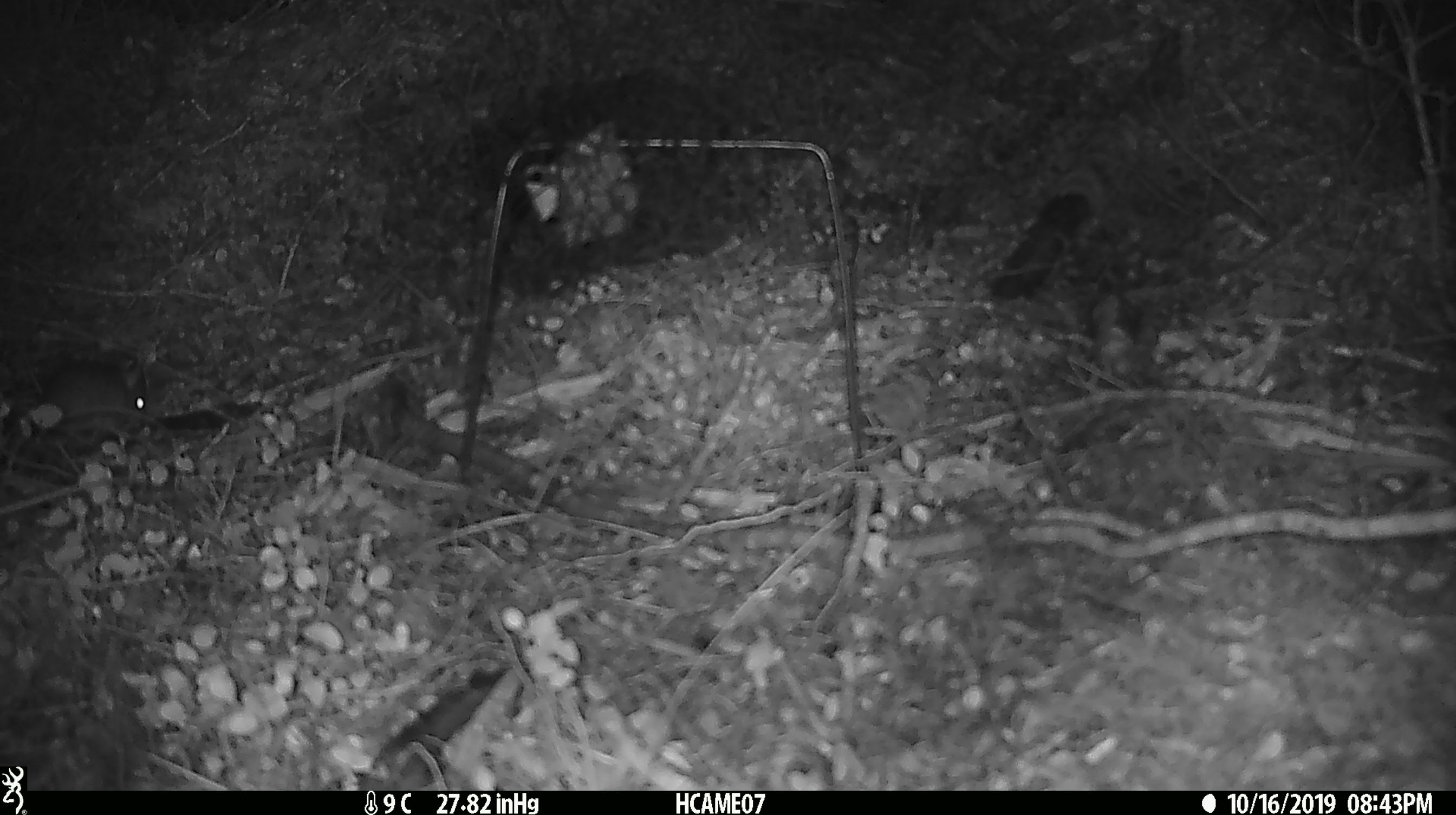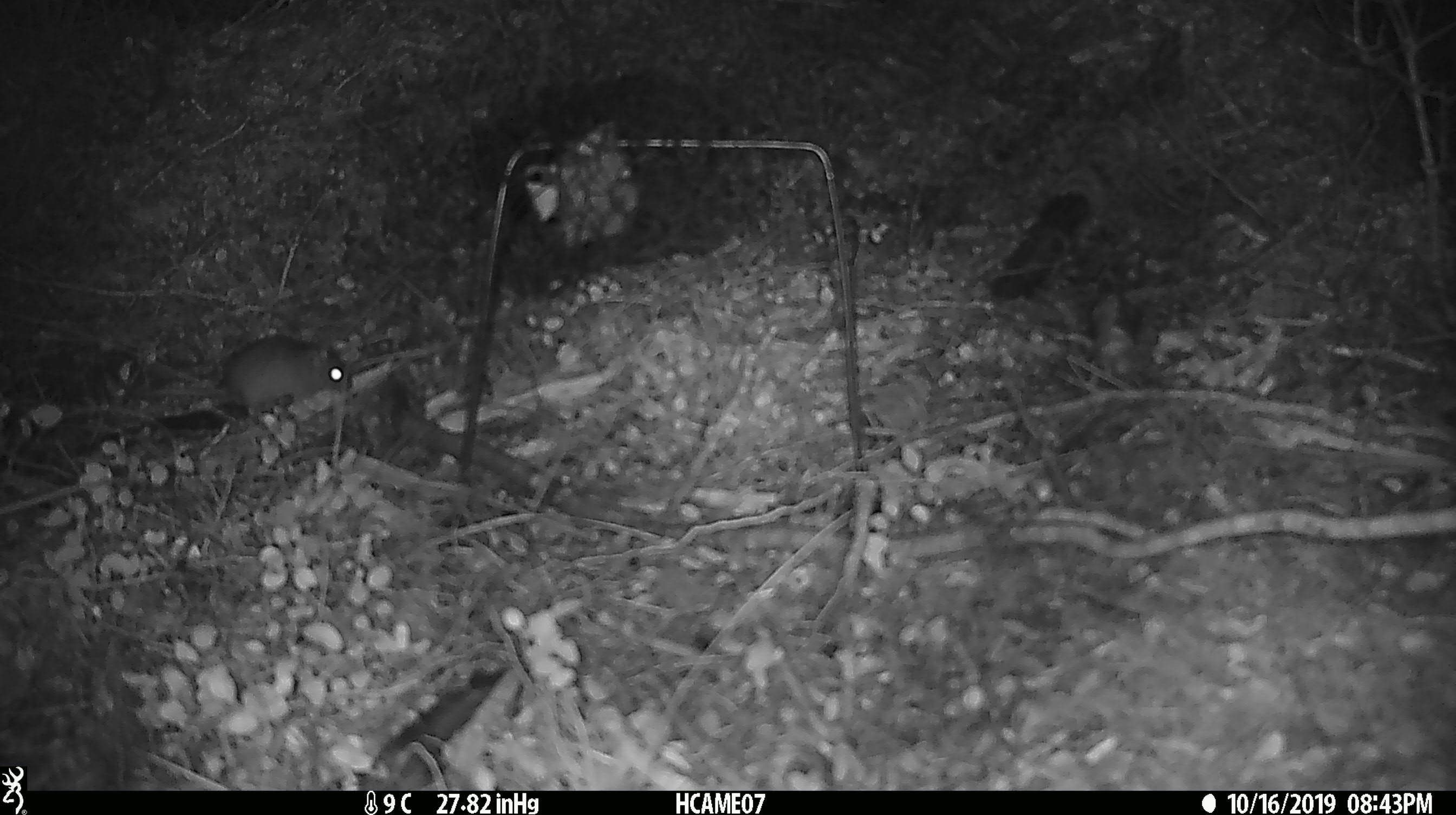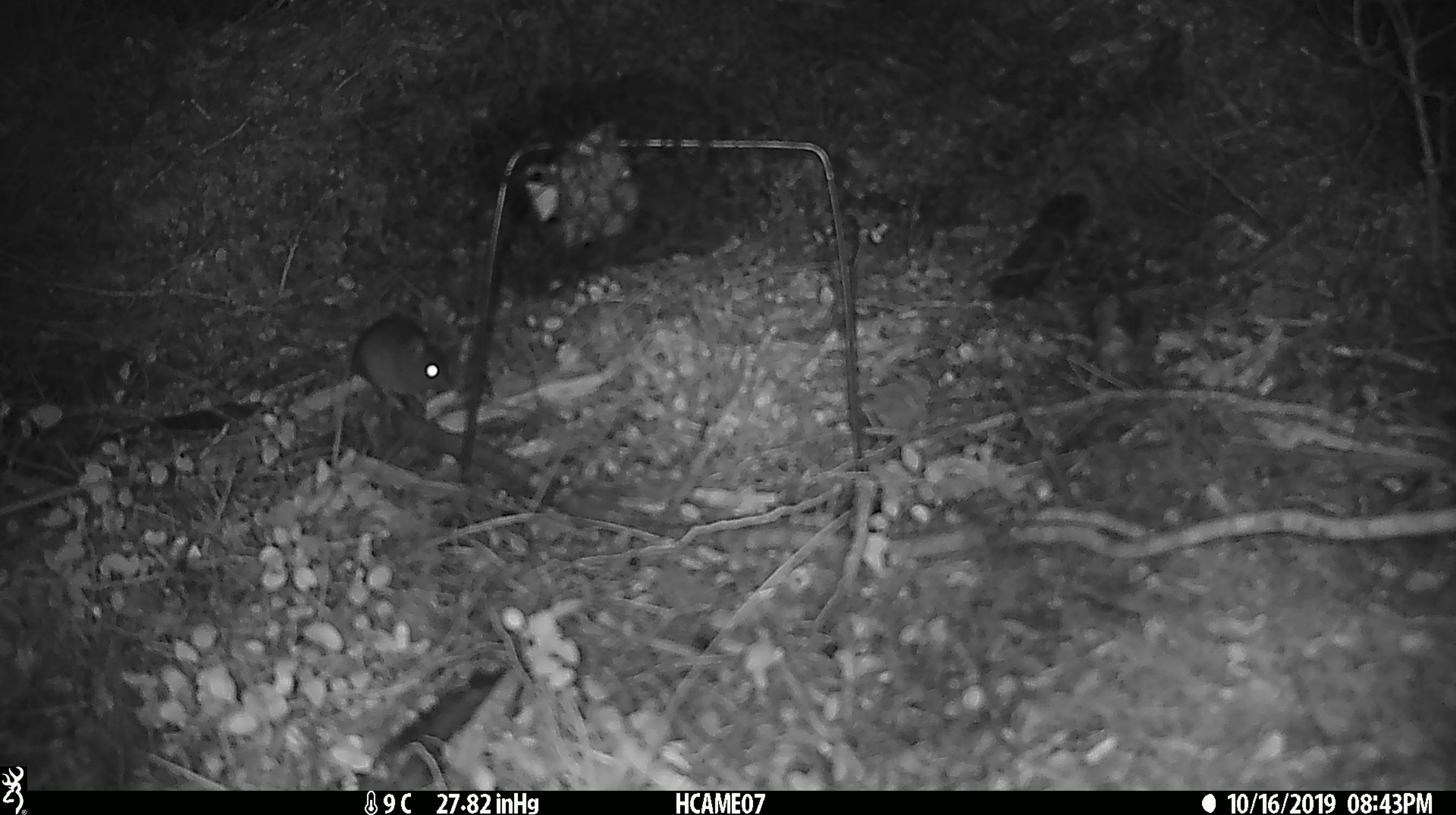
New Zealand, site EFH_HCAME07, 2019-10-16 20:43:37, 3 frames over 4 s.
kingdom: Animalia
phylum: Chordata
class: Mammalia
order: Rodentia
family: Muridae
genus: Mus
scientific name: Mus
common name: mouse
Mouse (Mus).